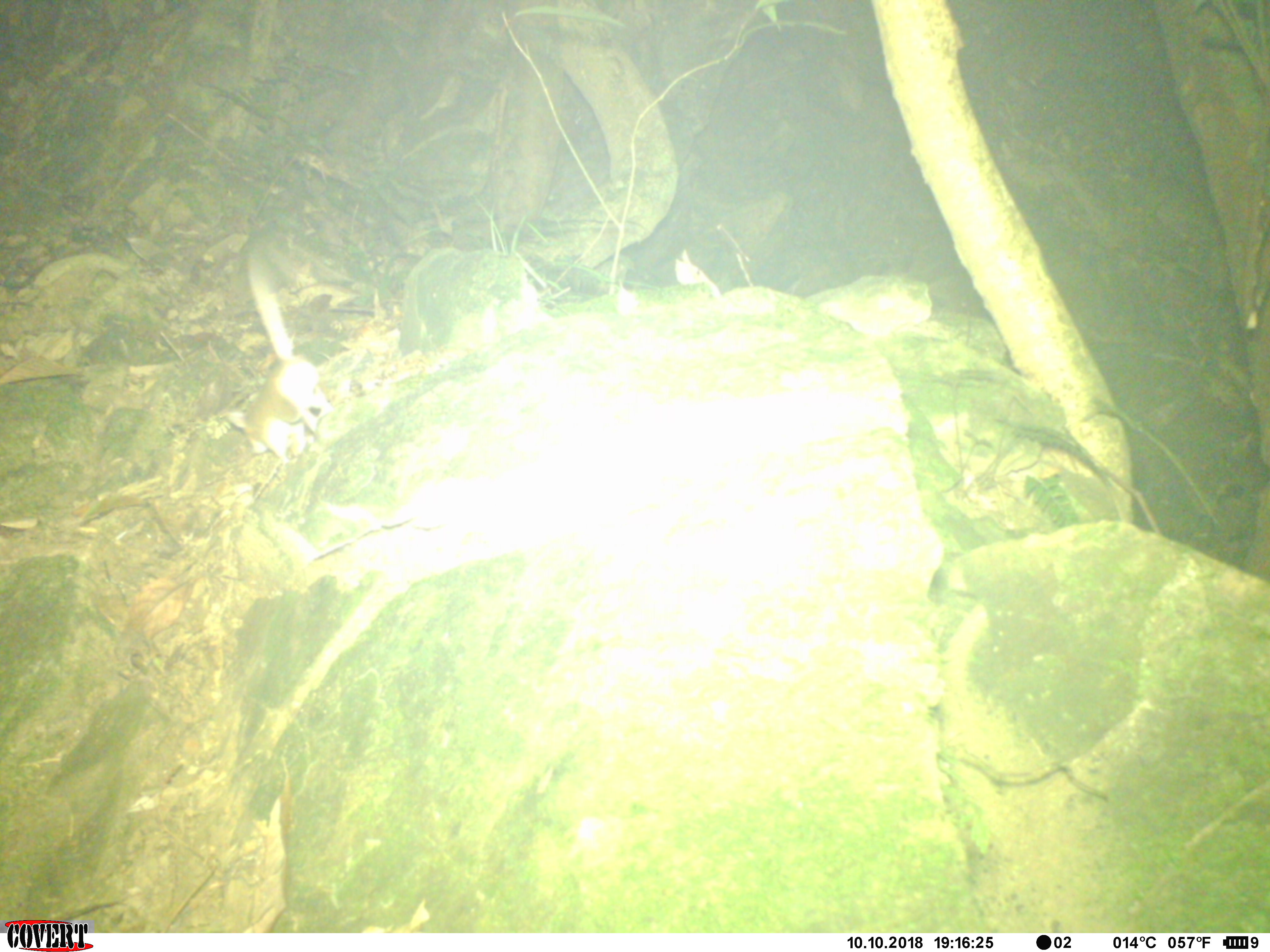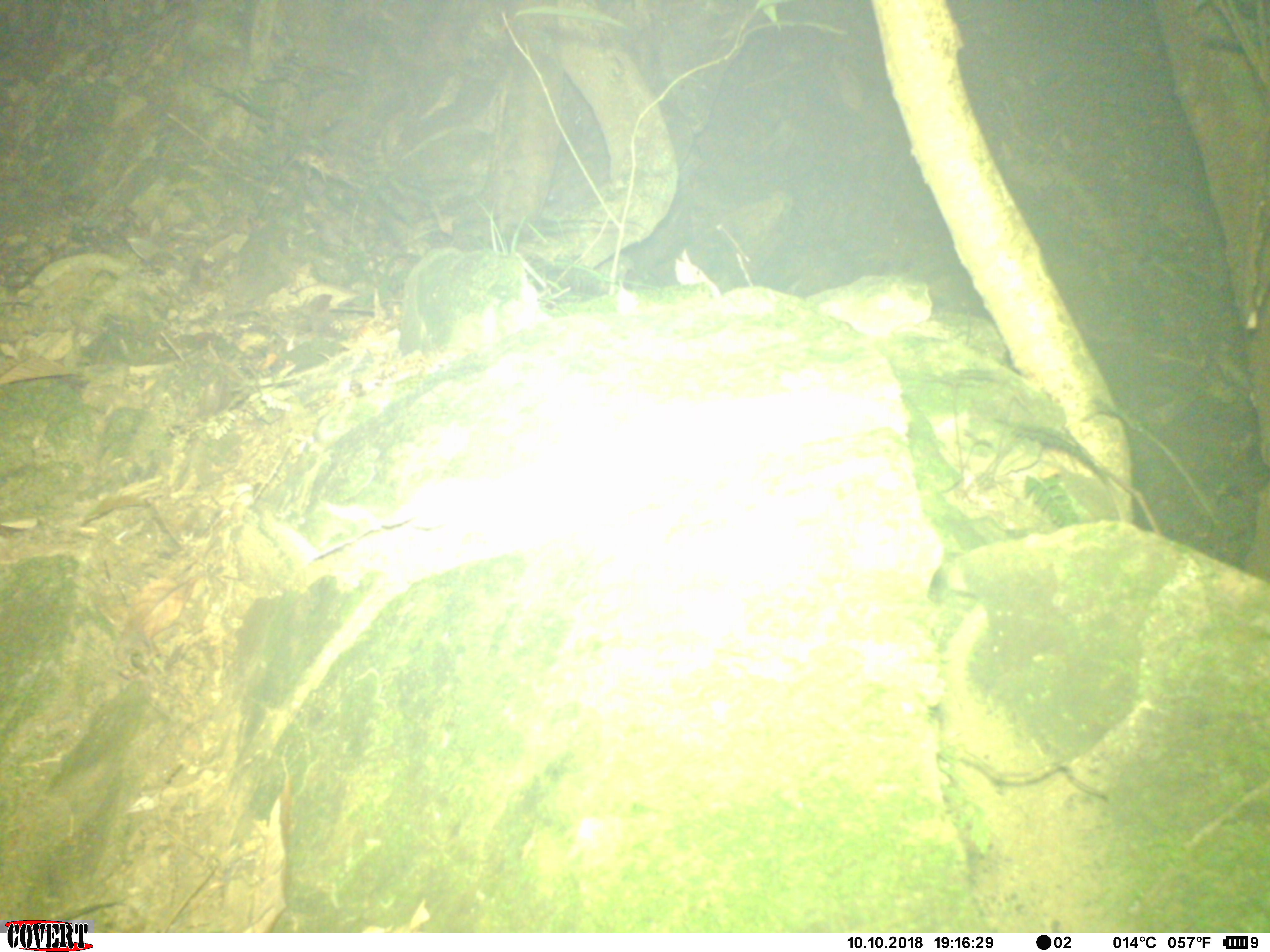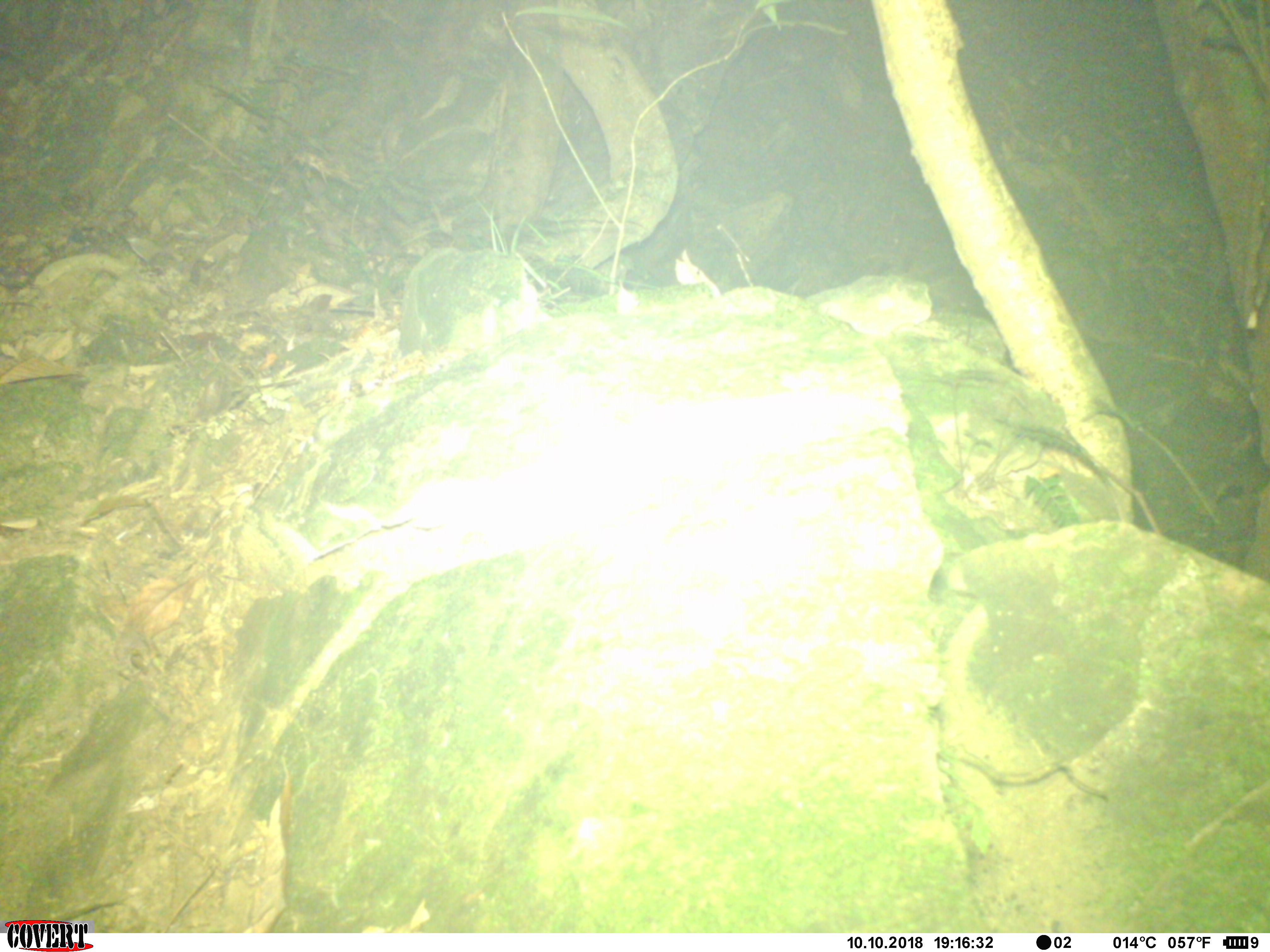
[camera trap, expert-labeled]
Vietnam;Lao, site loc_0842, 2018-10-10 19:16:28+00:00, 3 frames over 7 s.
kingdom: Animalia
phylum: Chordata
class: Mammalia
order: Rodentia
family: Muridae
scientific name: Muridae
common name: old-world mice and rats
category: unidentified murid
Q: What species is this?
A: Unidentified murid (old-world mice and rats) (Muridae).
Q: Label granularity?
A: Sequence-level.